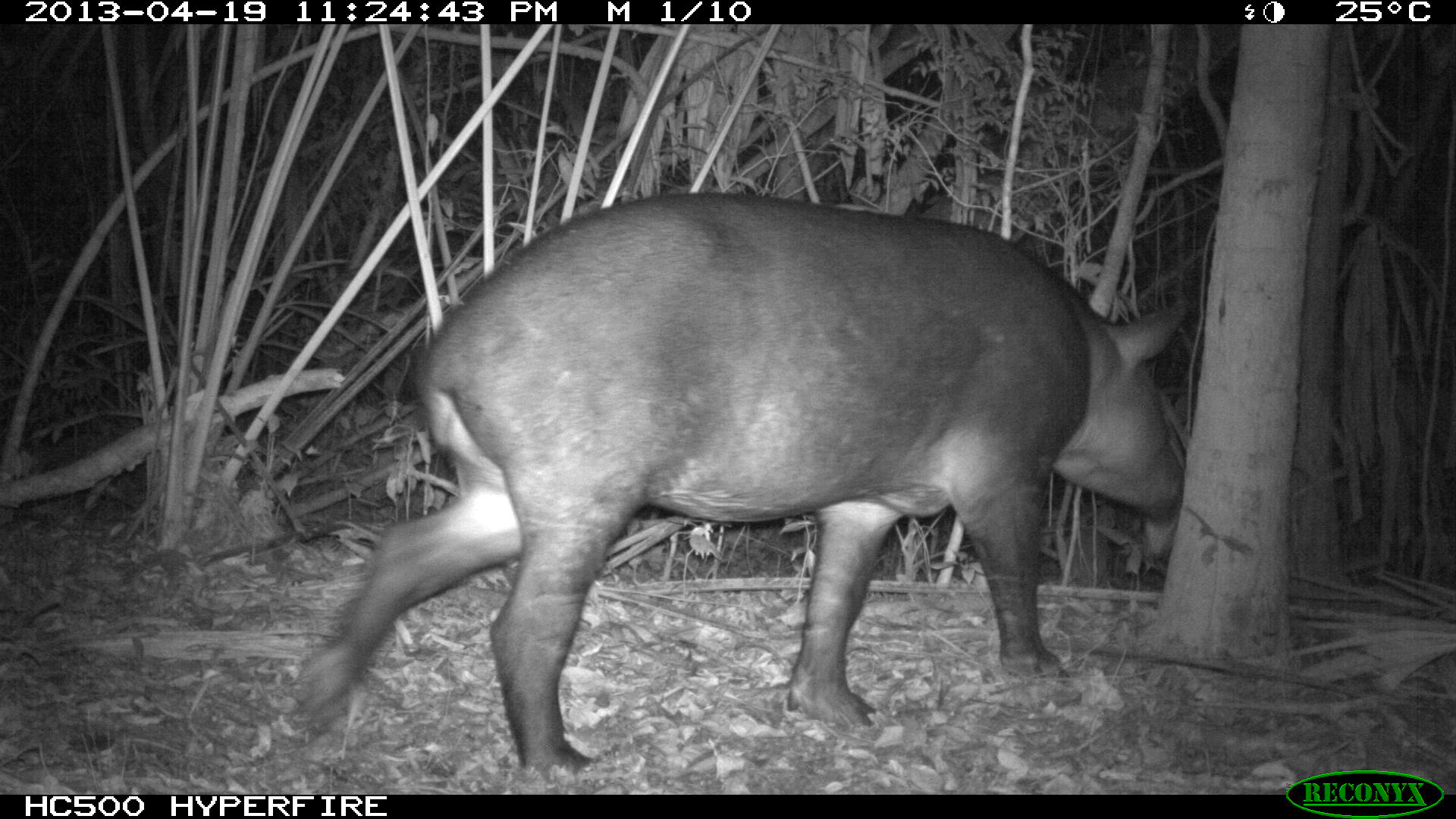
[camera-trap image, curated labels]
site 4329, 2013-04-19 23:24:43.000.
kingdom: Animalia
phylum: Chordata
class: Mammalia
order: Perissodactyla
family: Tapiridae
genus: Tapirus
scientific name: Tapirus bairdii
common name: baird's tapir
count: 1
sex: female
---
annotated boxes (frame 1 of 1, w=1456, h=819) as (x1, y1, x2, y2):
tapirus bairdii: (287, 191, 1188, 784)